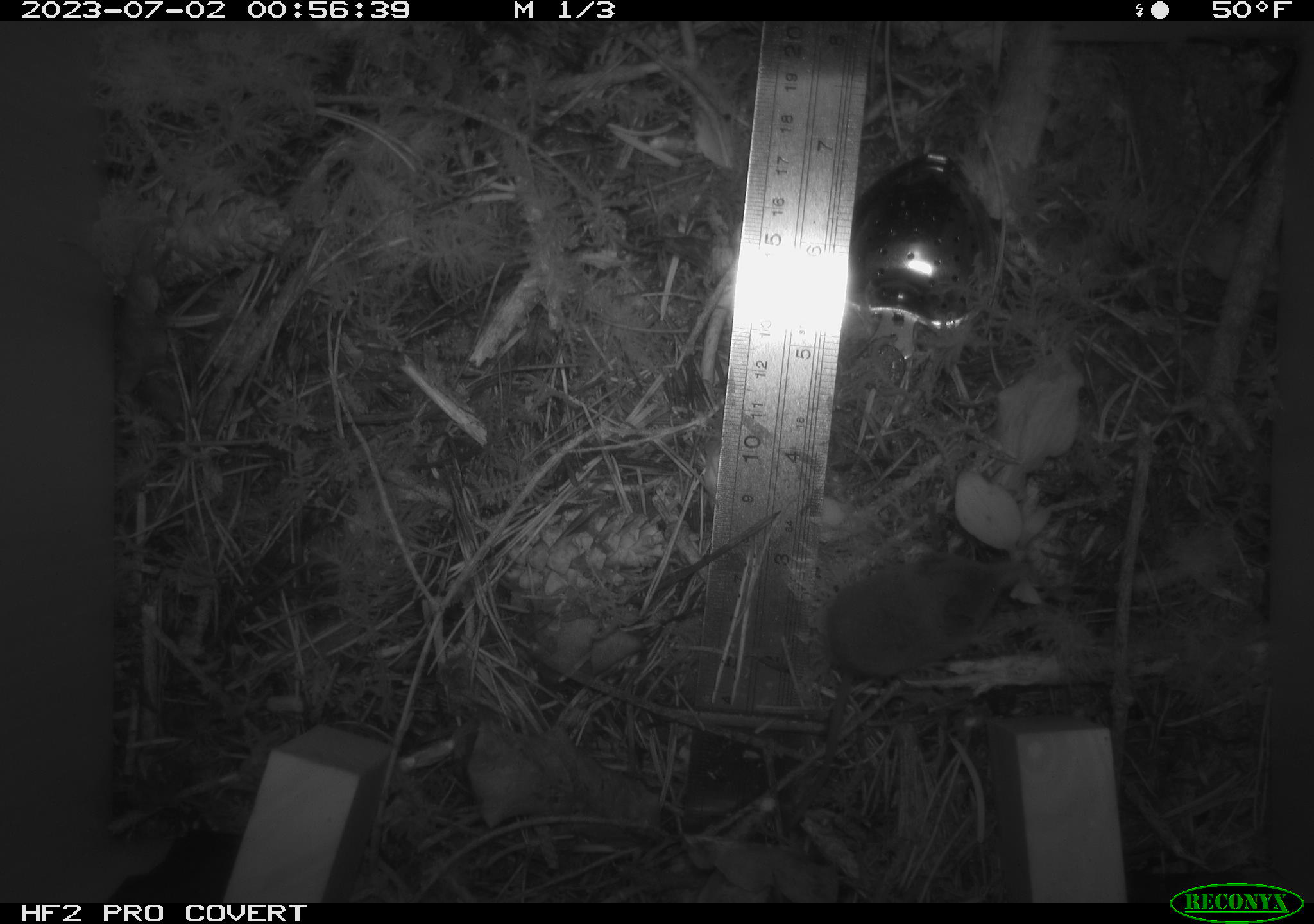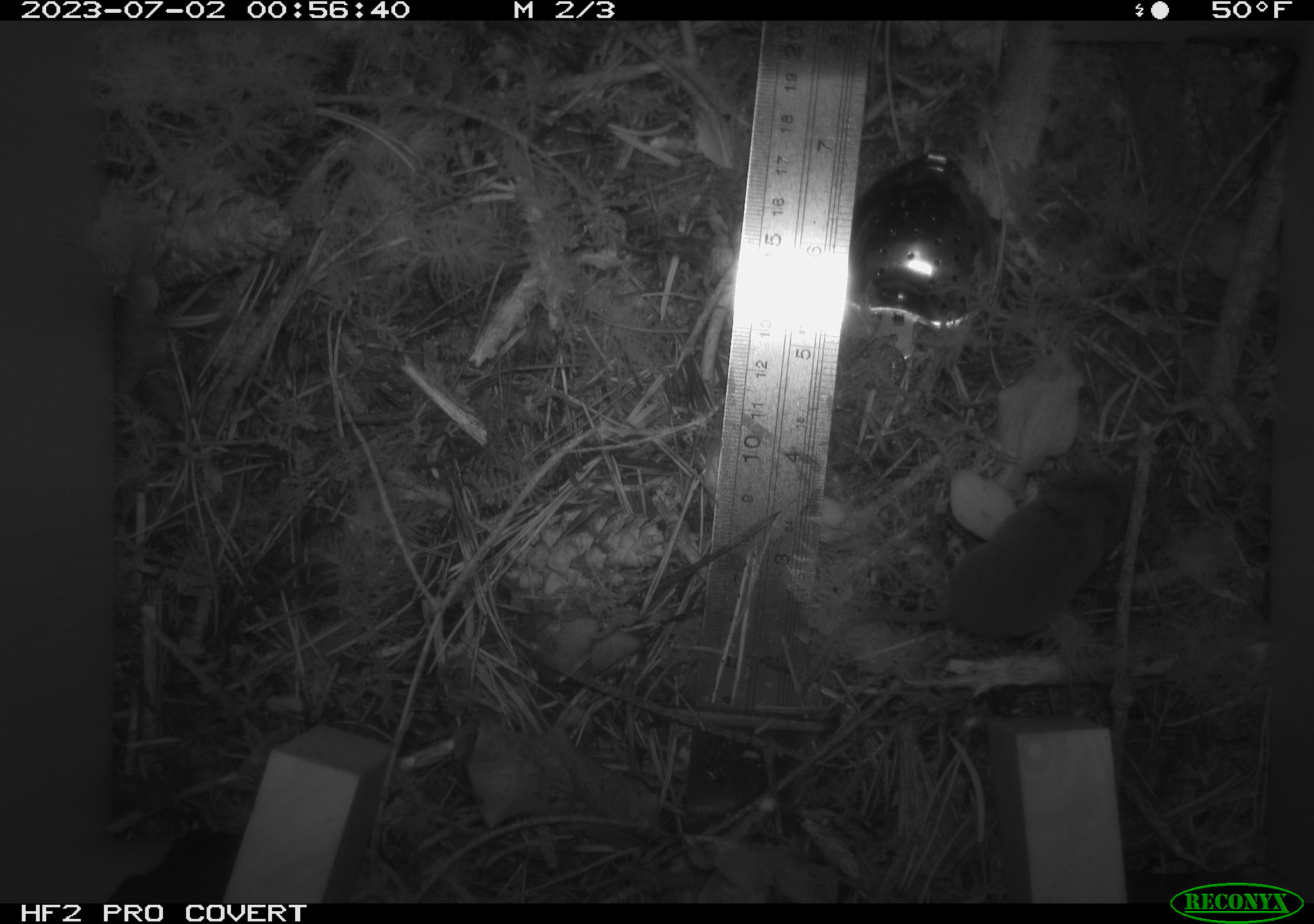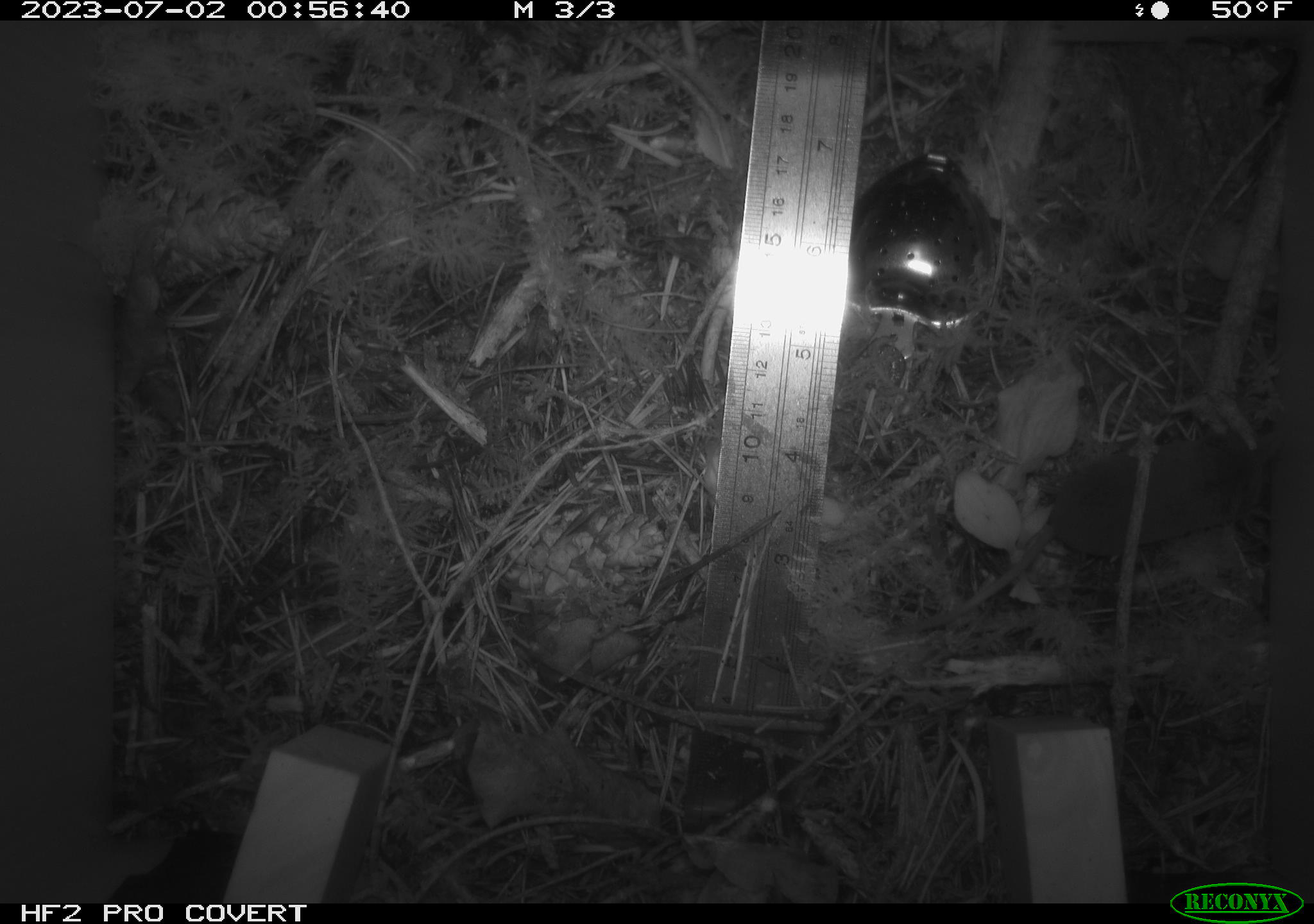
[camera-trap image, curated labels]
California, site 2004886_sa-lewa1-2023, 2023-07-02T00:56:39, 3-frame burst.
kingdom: Animalia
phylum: Chordata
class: Mammalia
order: Eulipotyphla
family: Soricidae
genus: Sorex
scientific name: Sorex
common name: long-tailed shrew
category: sorex species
Sorex species (long-tailed shrew) (Sorex).